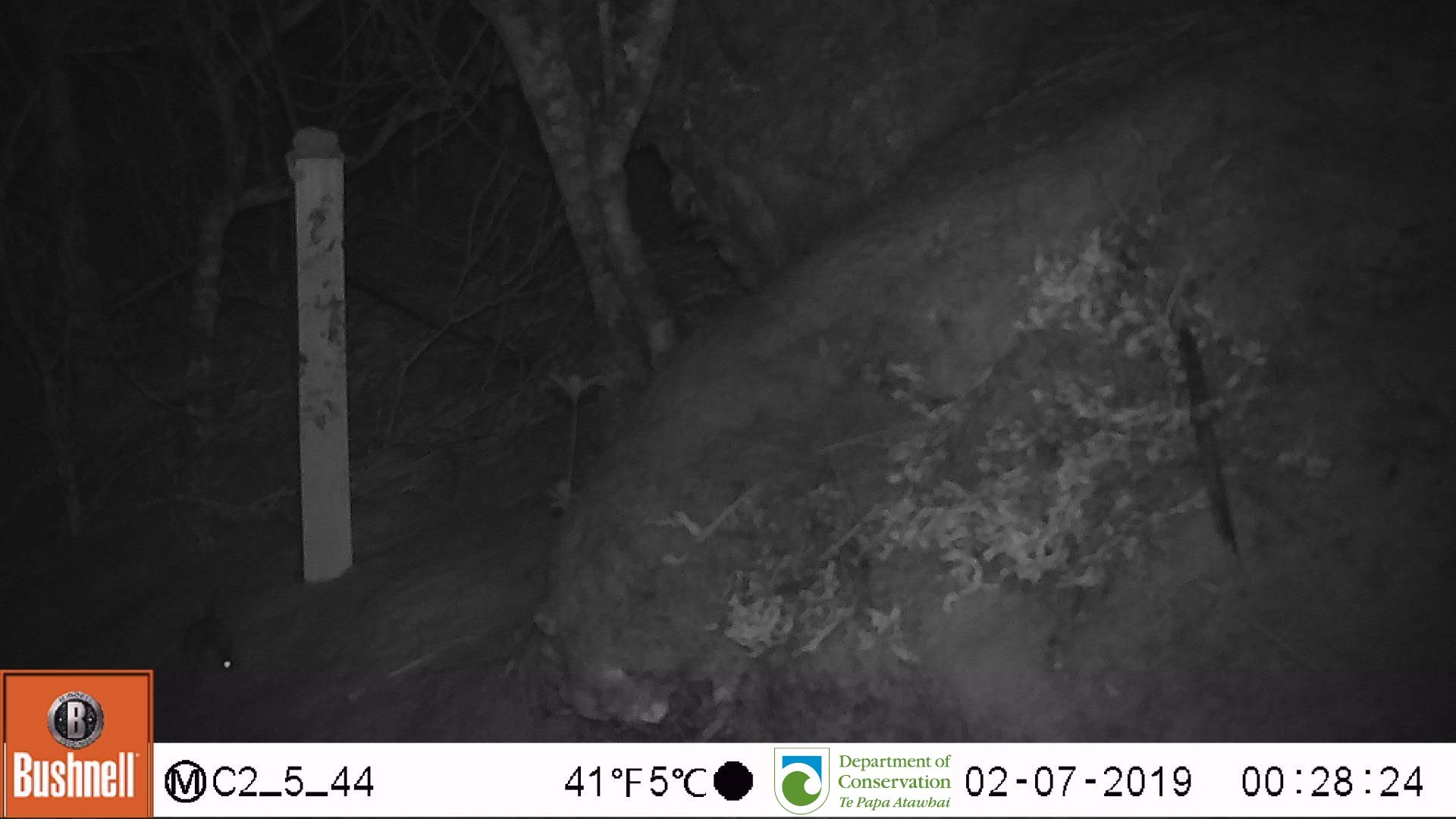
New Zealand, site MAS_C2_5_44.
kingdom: Animalia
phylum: Chordata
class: Mammalia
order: Rodentia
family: Muridae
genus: Mus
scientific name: Mus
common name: mouse